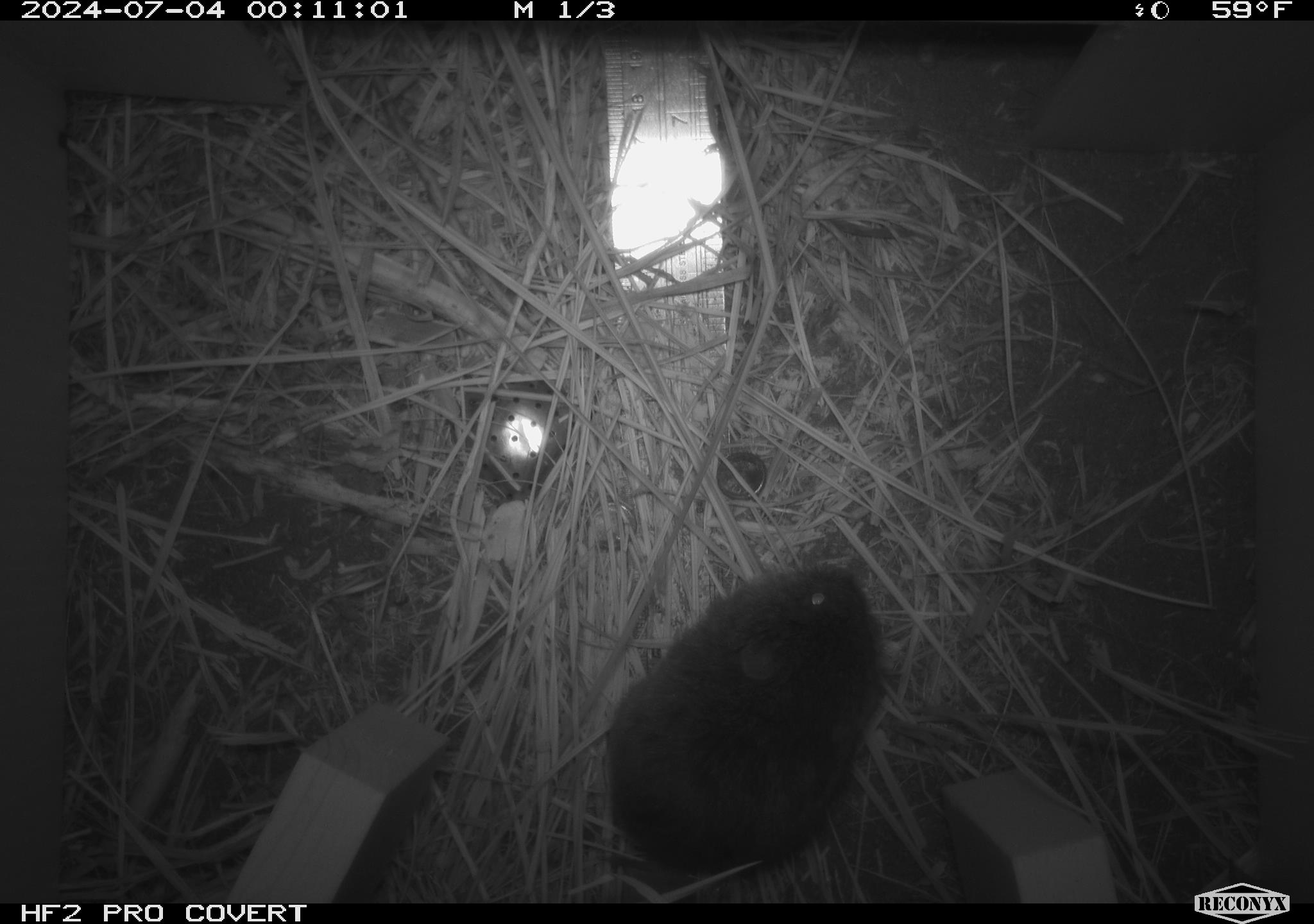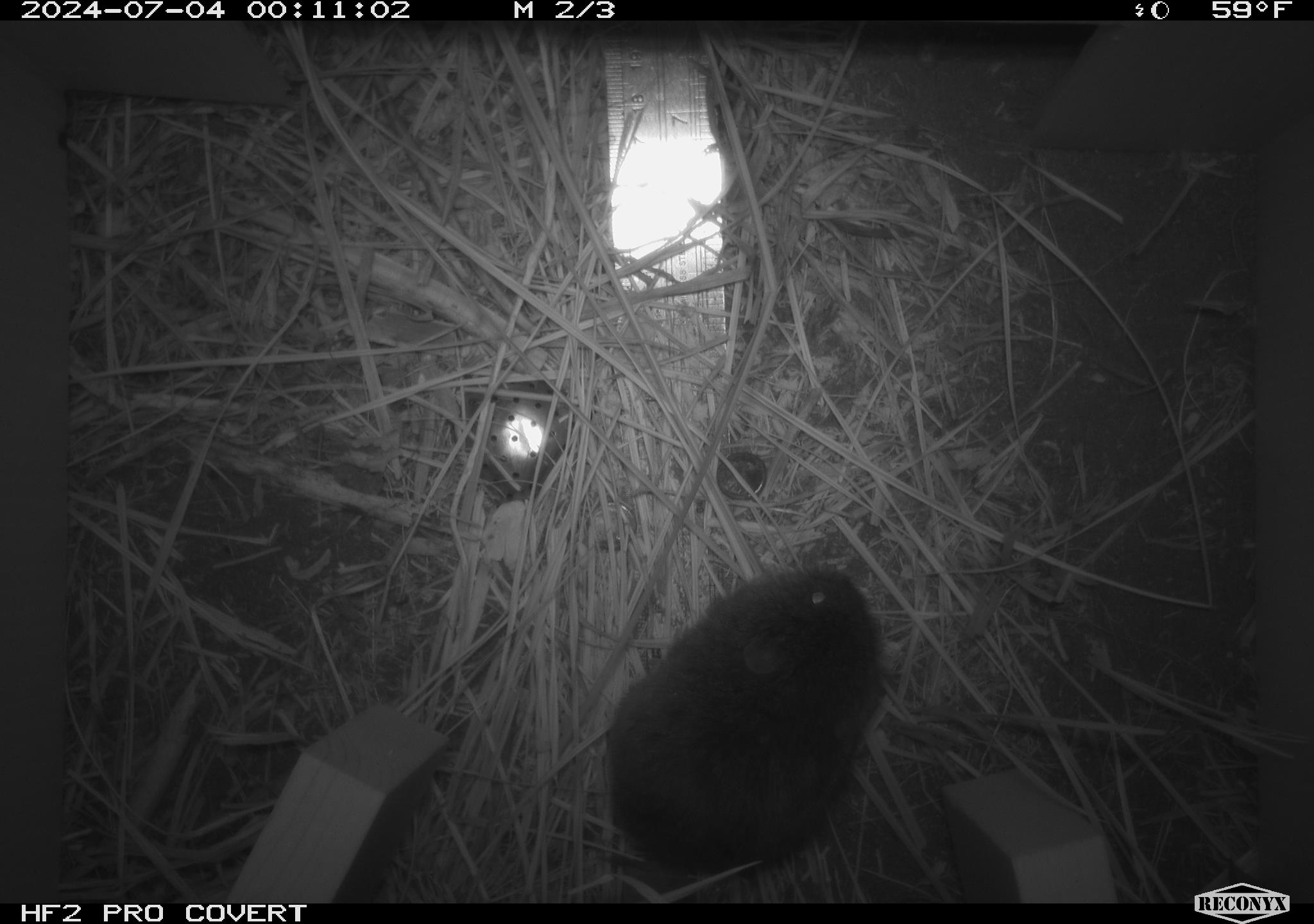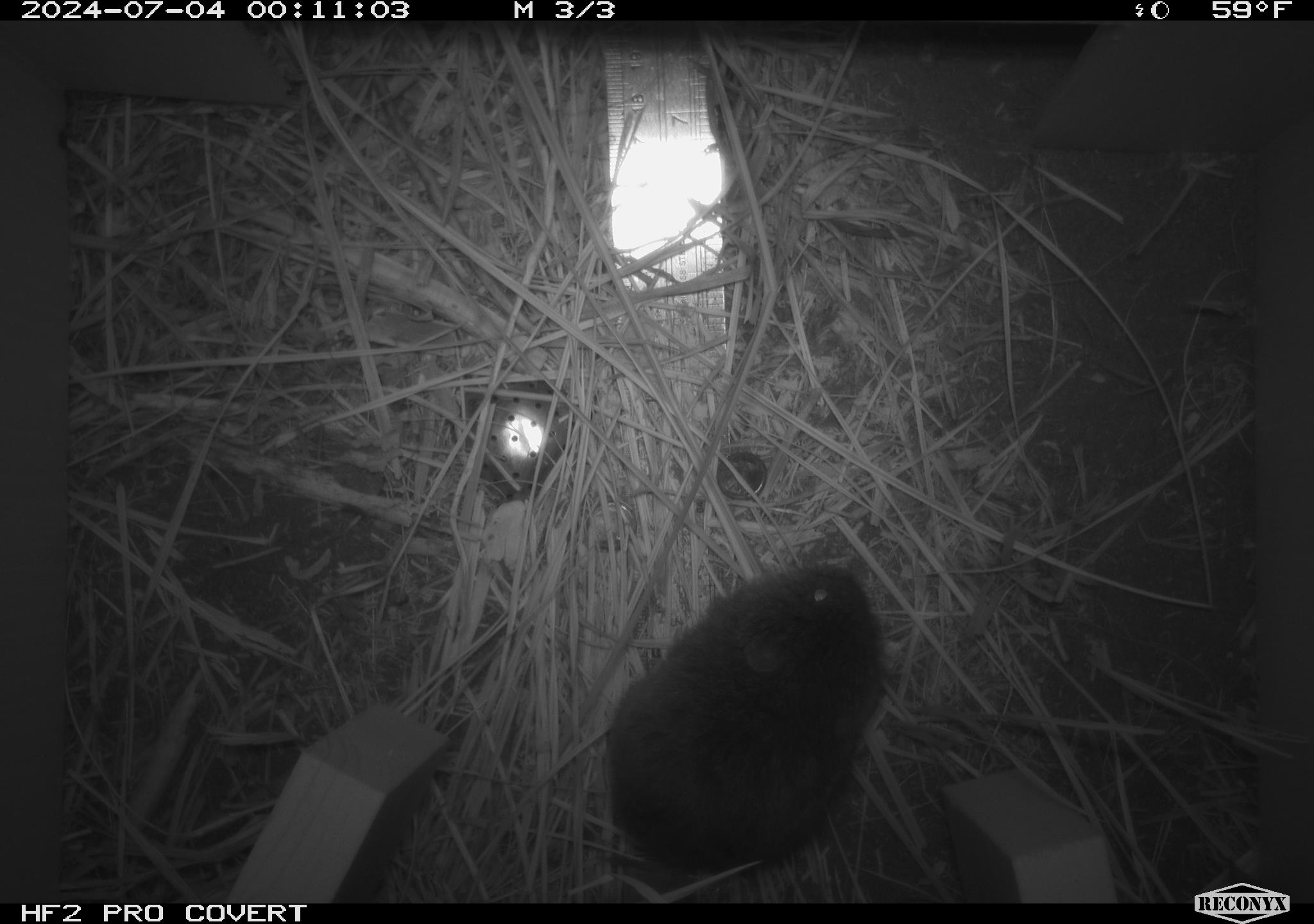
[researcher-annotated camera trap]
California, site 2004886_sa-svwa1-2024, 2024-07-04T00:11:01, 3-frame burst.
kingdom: Animalia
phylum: Chordata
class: Mammalia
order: Rodentia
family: Cricetidae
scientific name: Arvicolinae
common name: voles, lemmings, and muskrats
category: arvicolinae subfamily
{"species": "arvicolinae subfamily (voles, lemmings, and muskrats) (Arvicolinae)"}